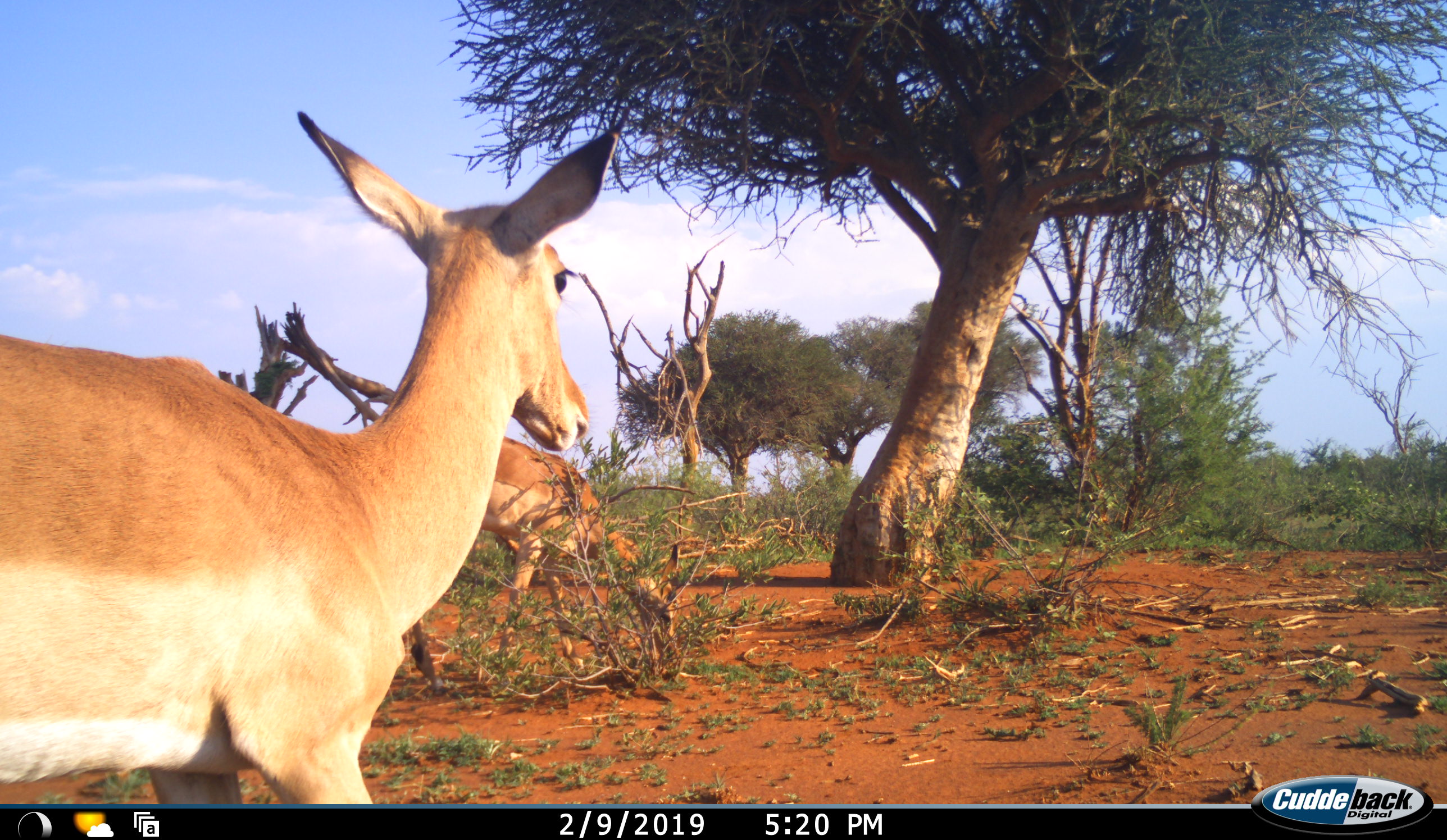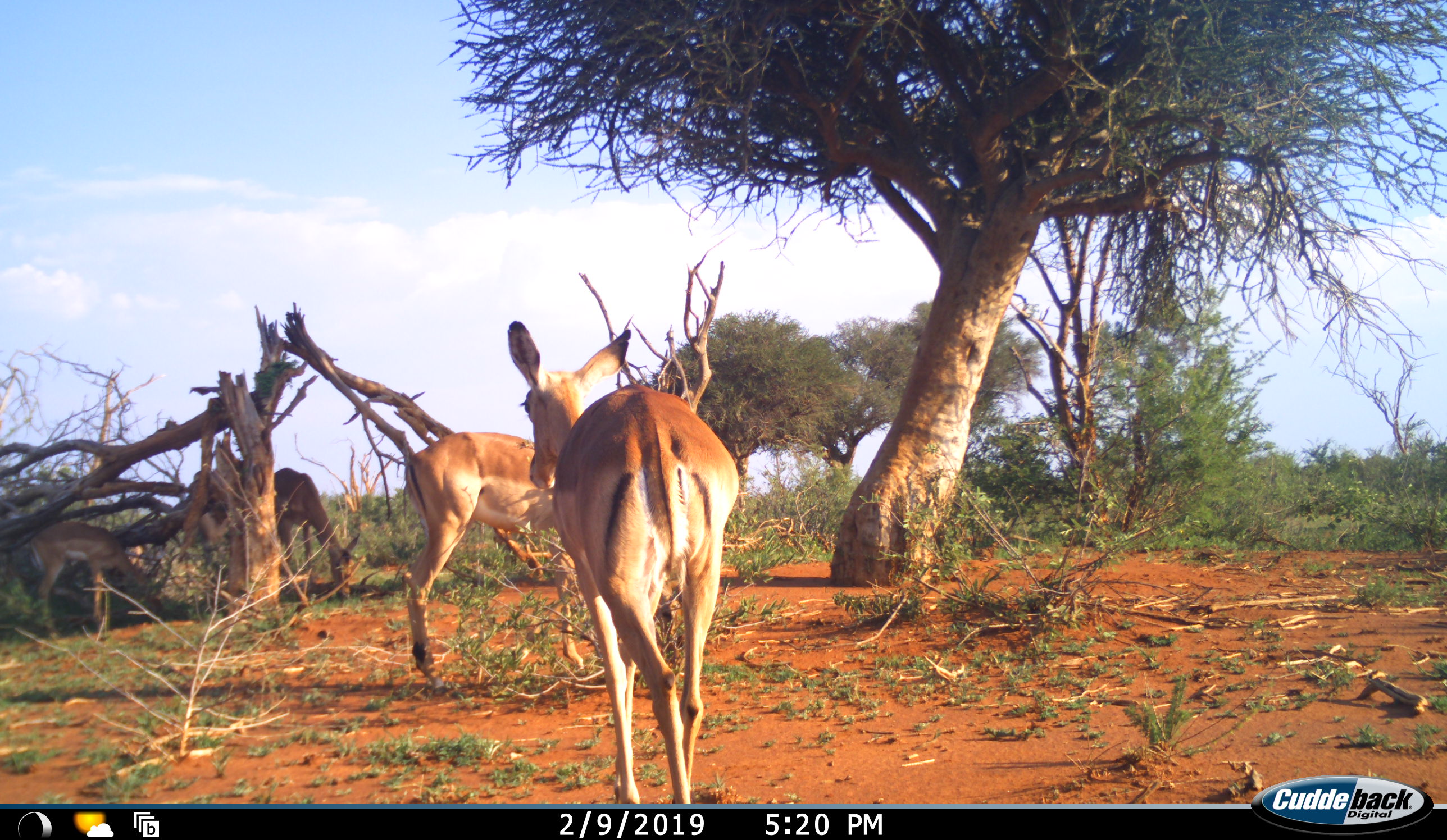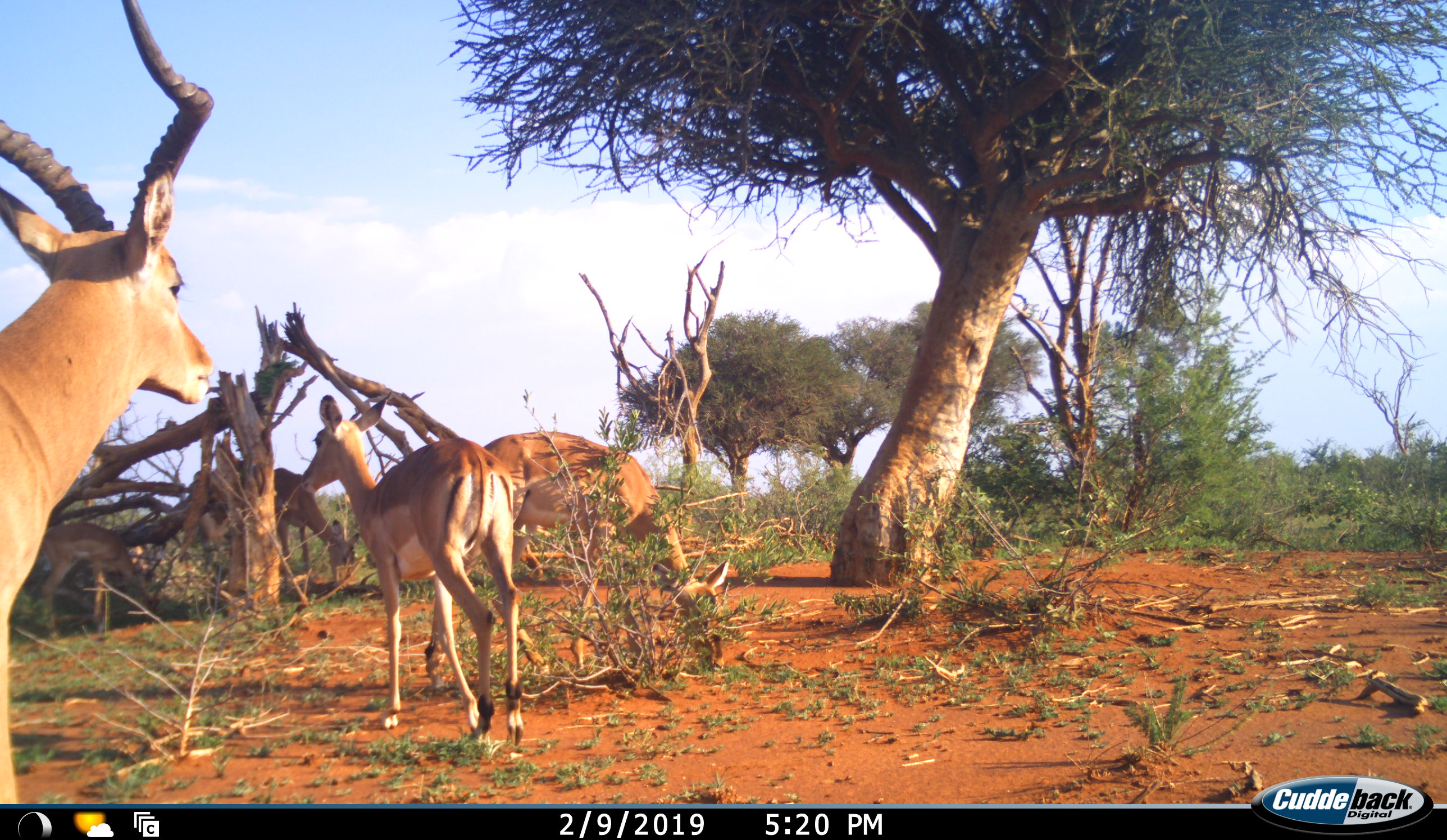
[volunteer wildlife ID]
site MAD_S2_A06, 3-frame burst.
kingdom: Animalia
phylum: Chordata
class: Mammalia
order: Artiodactyla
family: Bovidae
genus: Aepyceros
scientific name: Aepyceros melampus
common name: impala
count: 4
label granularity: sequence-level